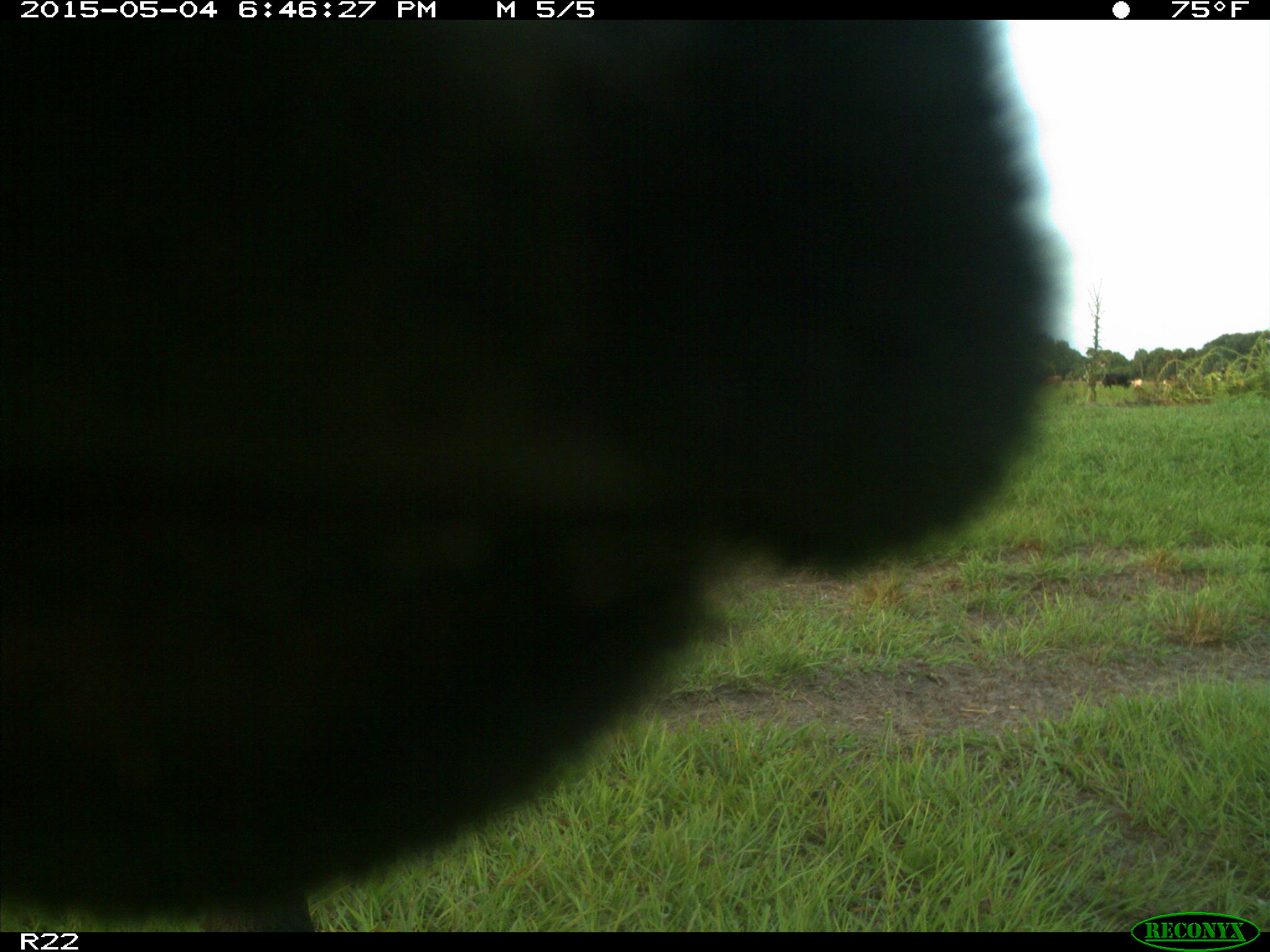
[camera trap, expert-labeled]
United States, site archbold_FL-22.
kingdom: Animalia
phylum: Chordata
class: Mammalia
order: Artiodactyla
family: Bovidae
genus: Bos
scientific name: Bos taurus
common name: domestic cow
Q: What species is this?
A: Bos taurus (domestic cow).